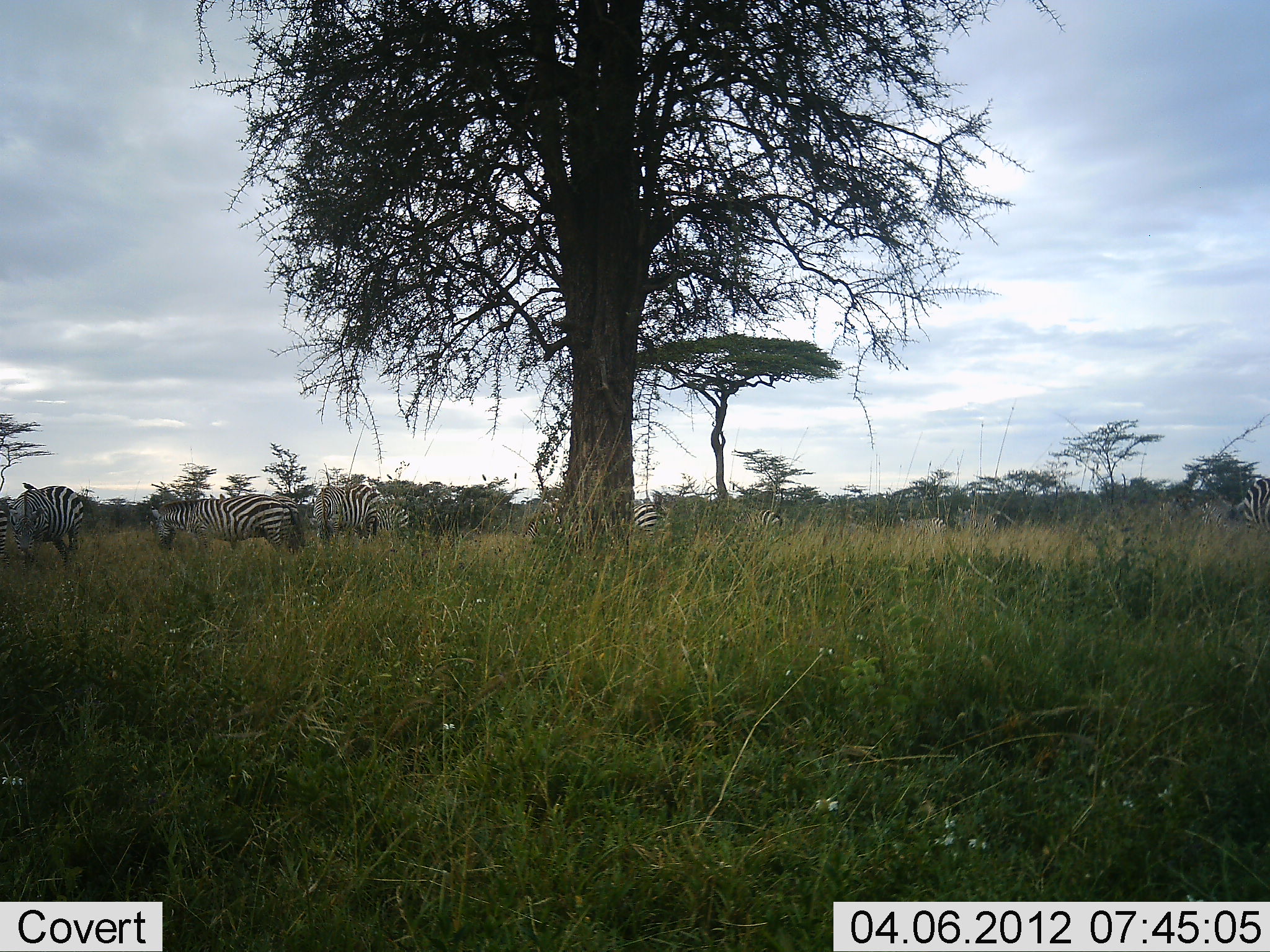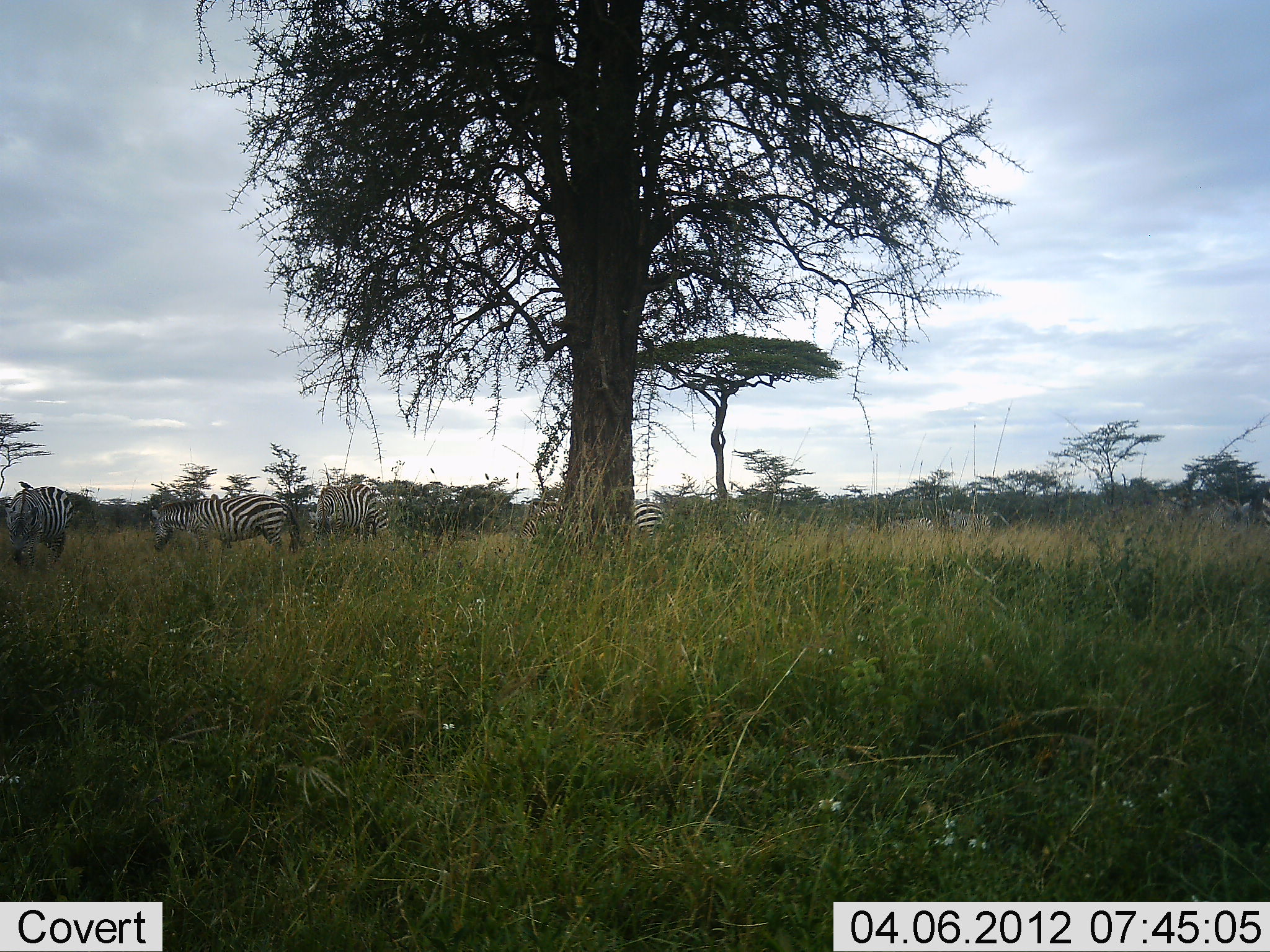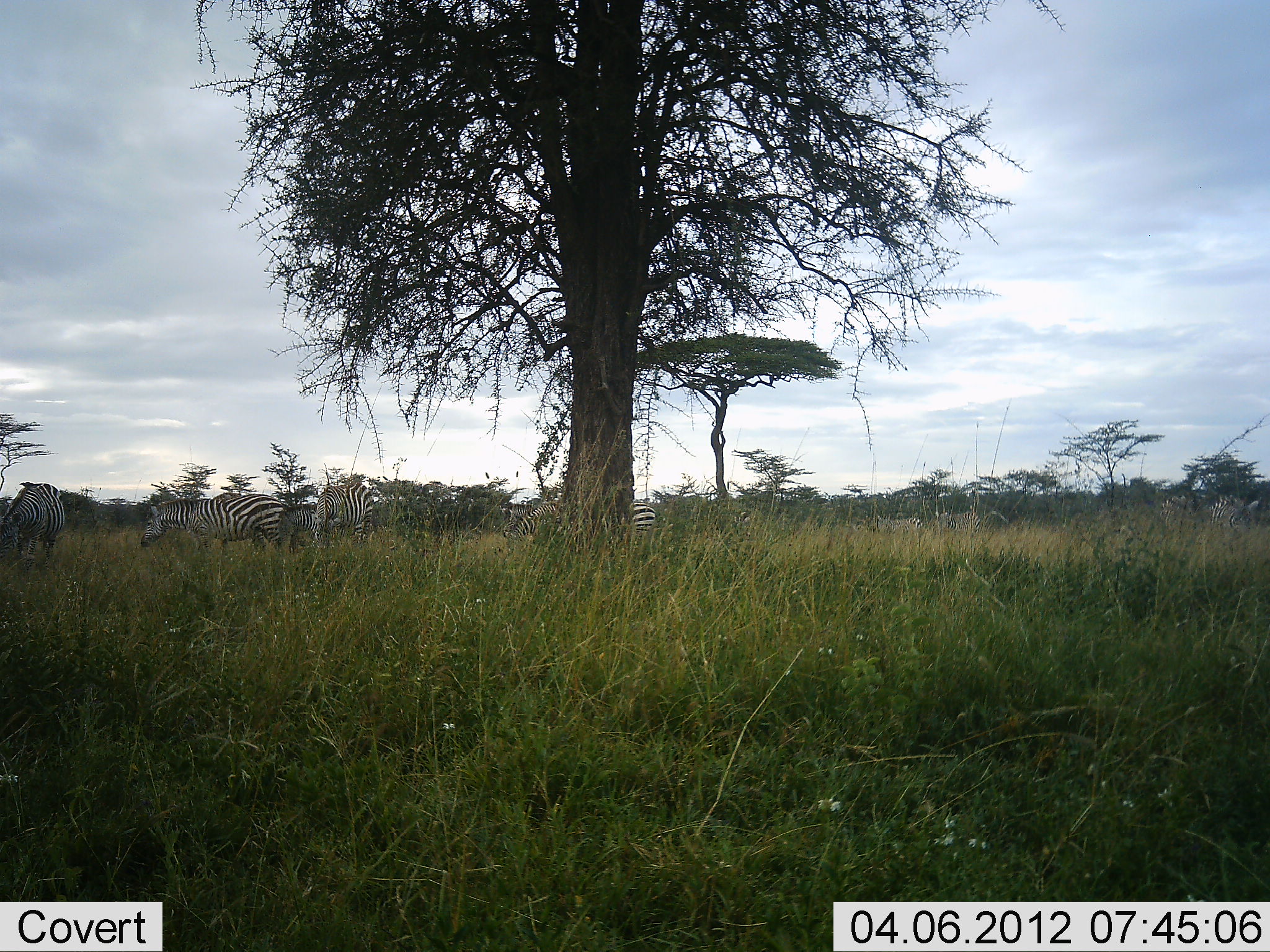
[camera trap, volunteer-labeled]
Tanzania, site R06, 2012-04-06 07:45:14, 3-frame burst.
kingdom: Animalia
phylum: Chordata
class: Mammalia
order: Perissodactyla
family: Equidae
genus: Equus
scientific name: Equus quagga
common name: plains zebra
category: zebra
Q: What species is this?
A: Zebra (plains zebra) (Equus quagga).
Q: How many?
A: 10.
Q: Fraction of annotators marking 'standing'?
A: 43%.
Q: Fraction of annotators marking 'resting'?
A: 0%.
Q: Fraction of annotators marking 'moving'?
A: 64%.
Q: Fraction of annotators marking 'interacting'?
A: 0%.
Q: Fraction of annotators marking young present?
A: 0%.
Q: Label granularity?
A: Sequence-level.